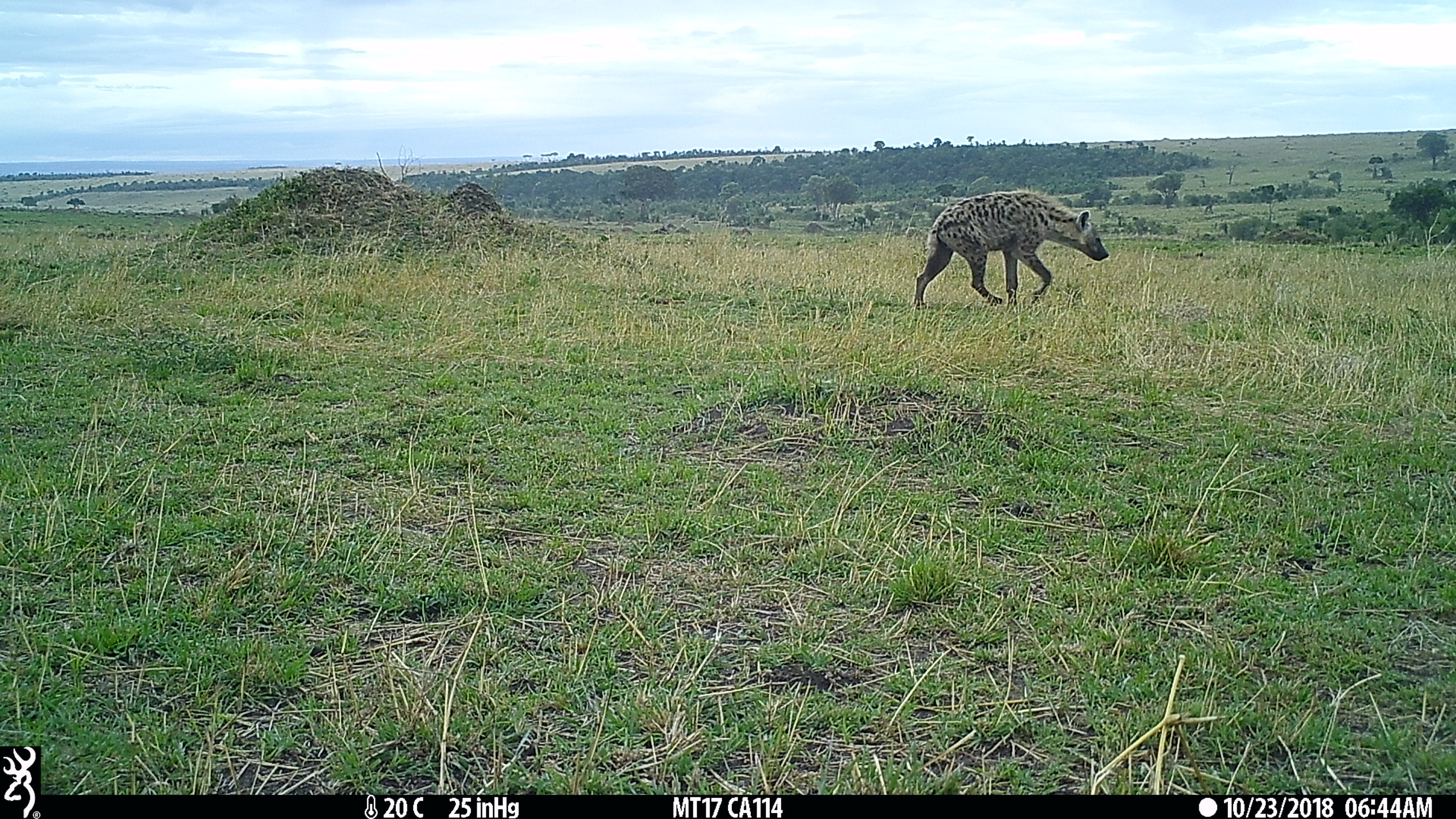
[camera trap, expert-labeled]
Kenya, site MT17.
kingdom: Animalia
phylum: Chordata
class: Mammalia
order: Carnivora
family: Hyaenidae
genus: Crocuta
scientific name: Crocuta crocuta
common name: spotted hyena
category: hyena spotted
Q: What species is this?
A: Hyena spotted (spotted hyena) (Crocuta crocuta).